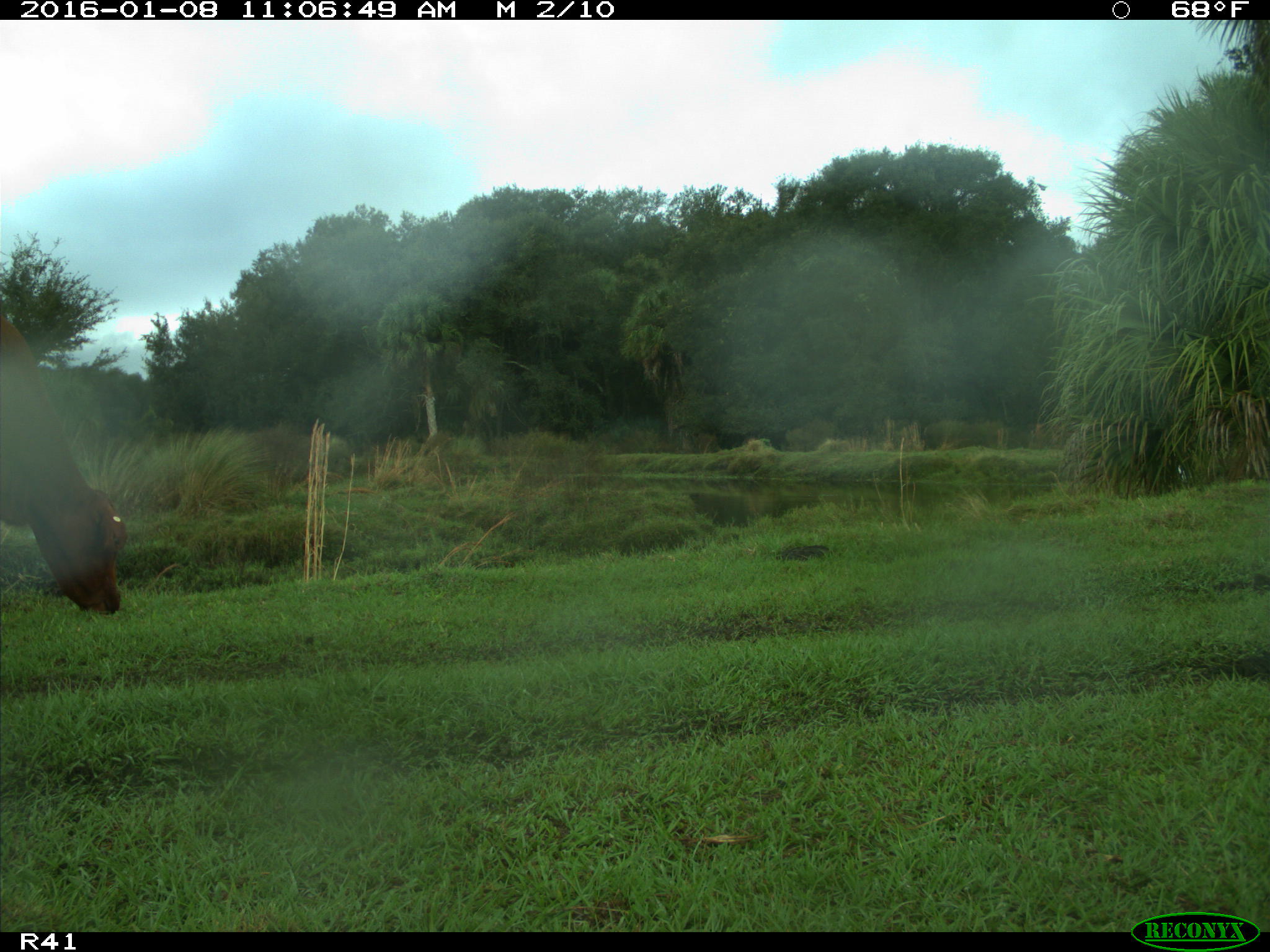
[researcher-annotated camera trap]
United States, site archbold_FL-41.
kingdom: Animalia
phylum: Chordata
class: Mammalia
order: Artiodactyla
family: Bovidae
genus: Bos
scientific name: Bos taurus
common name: domestic cow